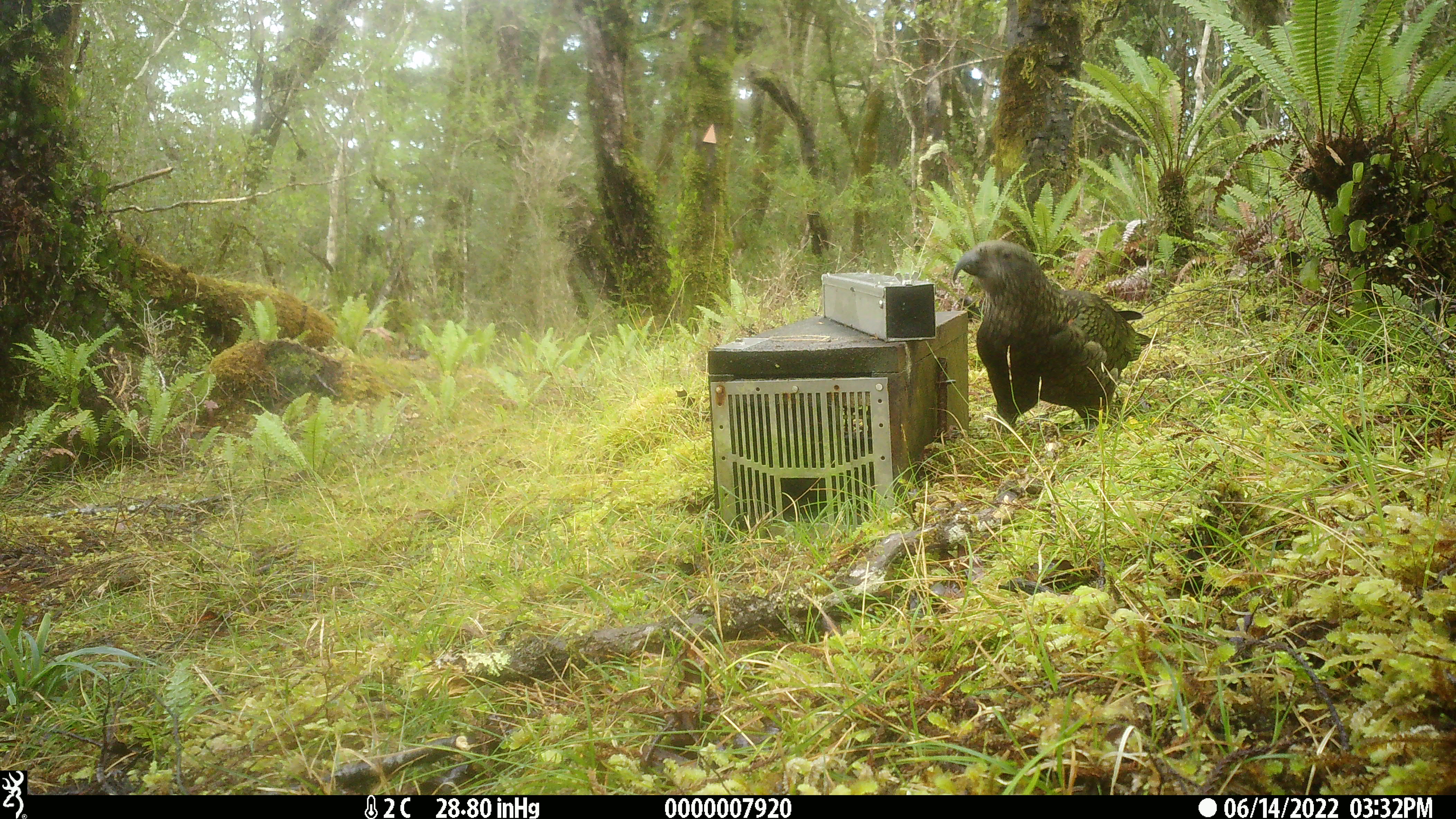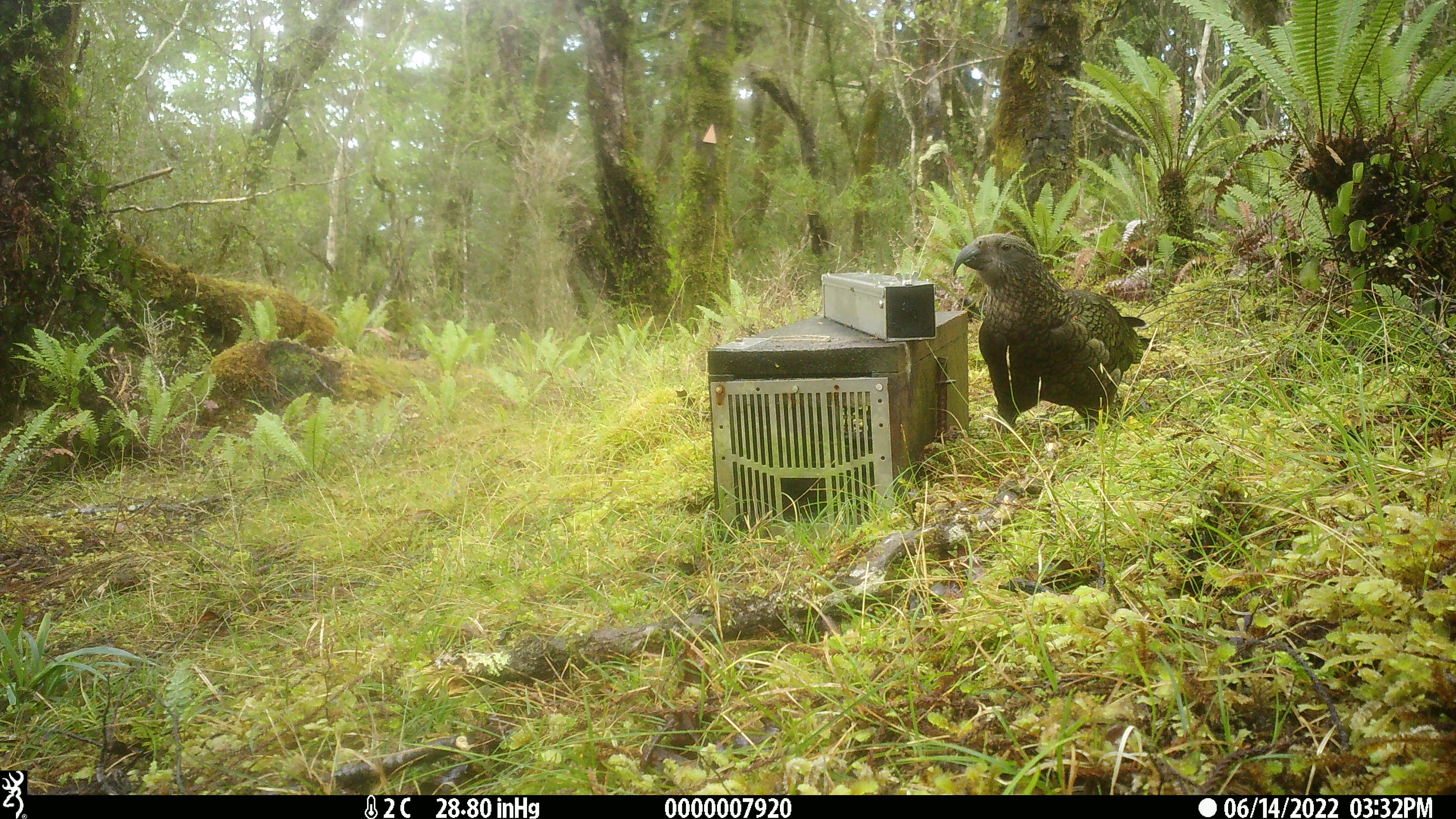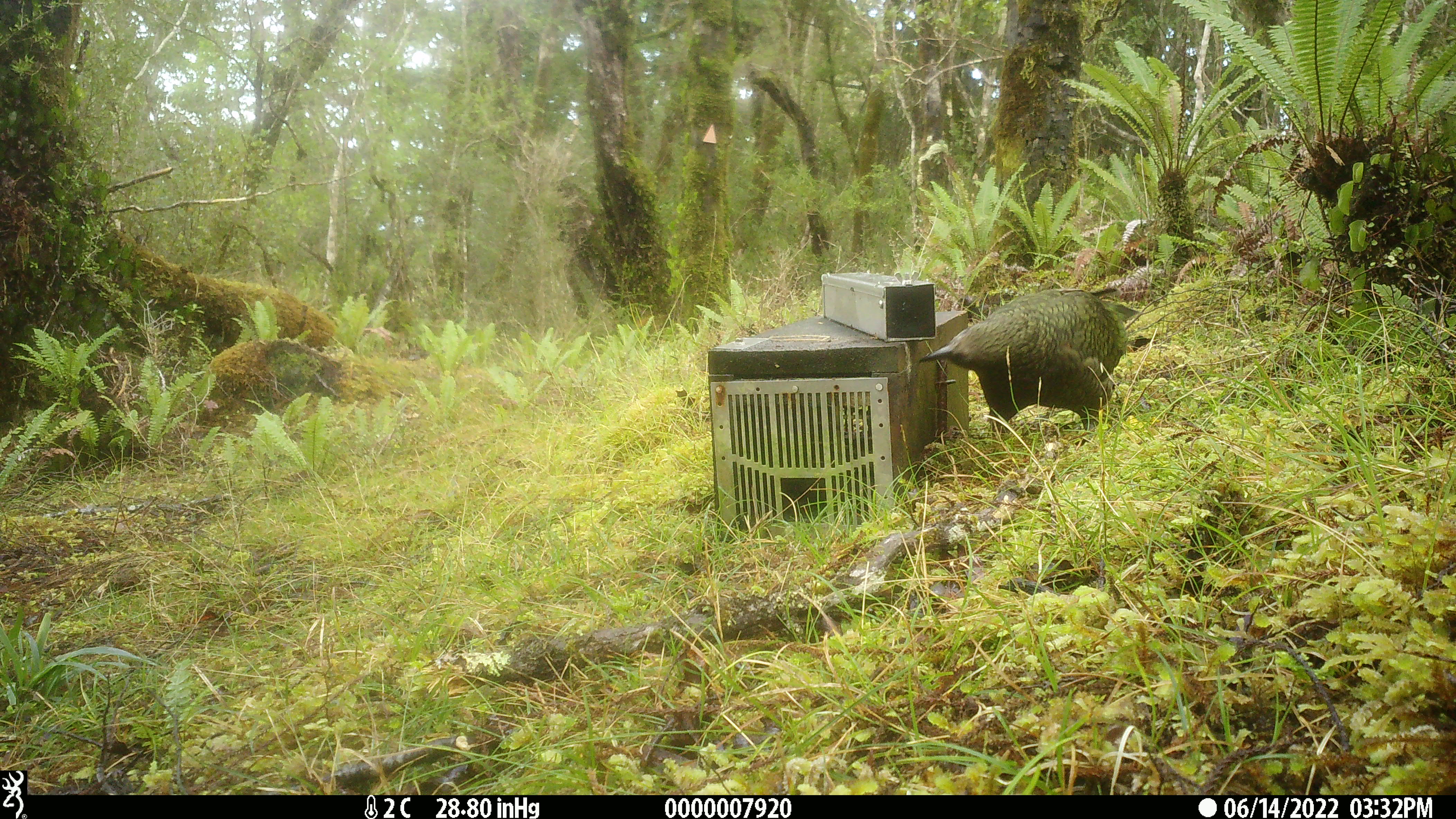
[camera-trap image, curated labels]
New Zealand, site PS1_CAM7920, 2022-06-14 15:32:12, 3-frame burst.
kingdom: Animalia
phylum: Chordata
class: Aves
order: Psittaciformes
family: Strigopidae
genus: Nestor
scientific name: Nestor notabilis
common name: kea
Kea (Nestor notabilis).